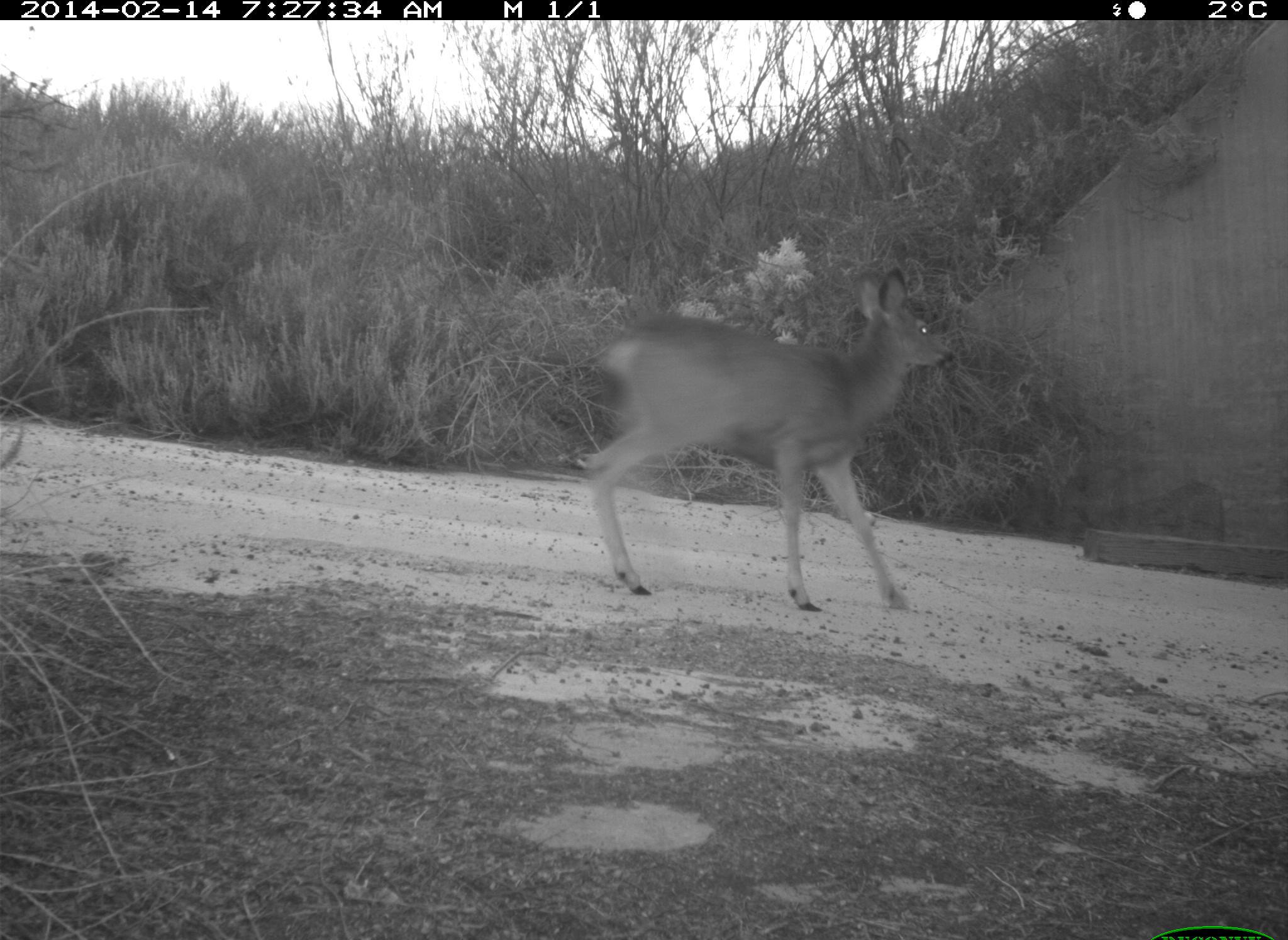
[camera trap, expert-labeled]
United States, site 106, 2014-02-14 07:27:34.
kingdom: Animalia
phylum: Chordata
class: Mammalia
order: Artiodactyla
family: Cervidae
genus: Odocoileus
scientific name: Odocoileus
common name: deer